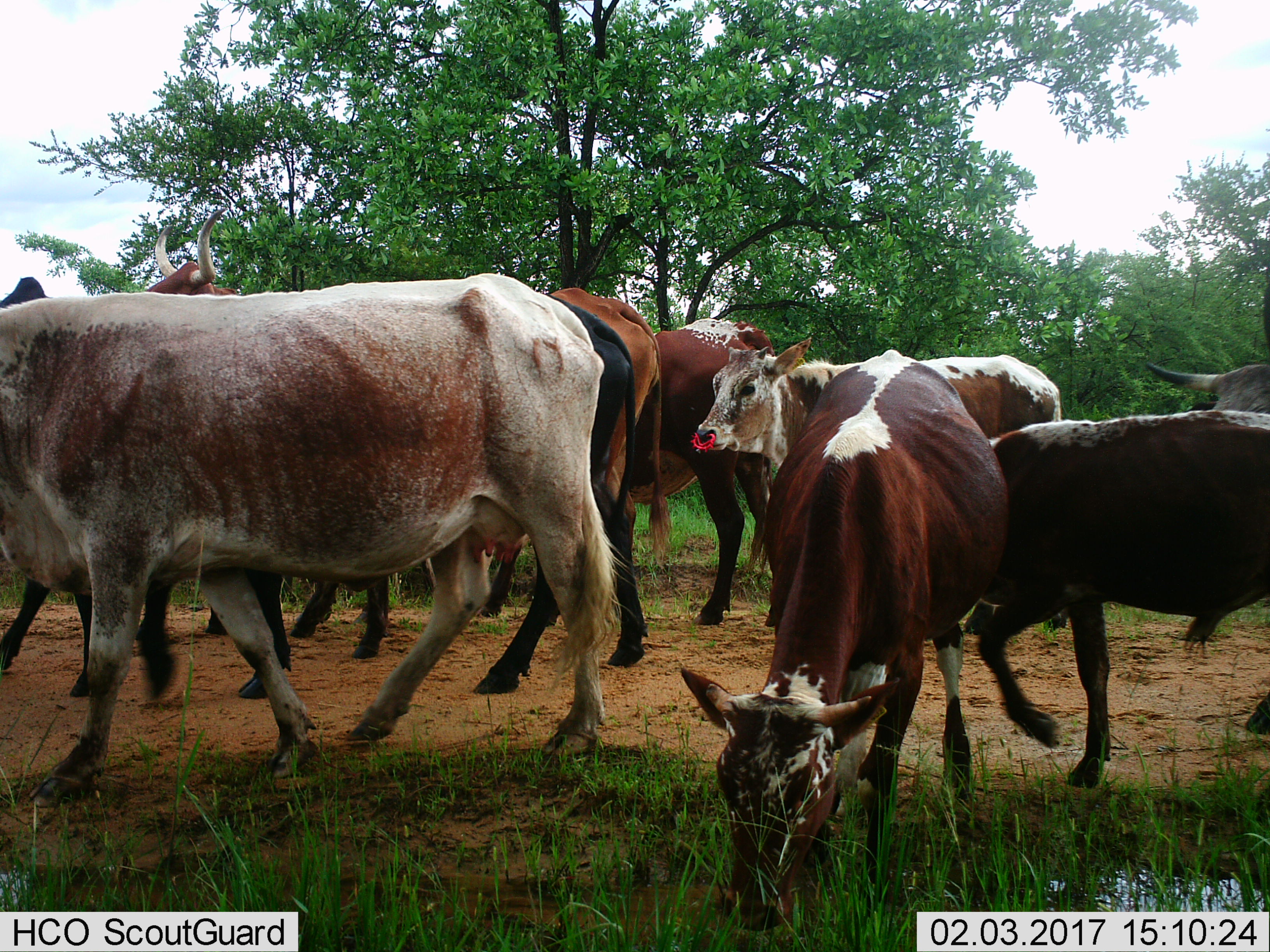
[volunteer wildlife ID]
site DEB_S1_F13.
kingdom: Animalia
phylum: Chordata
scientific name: Vertebrata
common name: domestic animal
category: domesticanimal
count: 9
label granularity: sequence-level